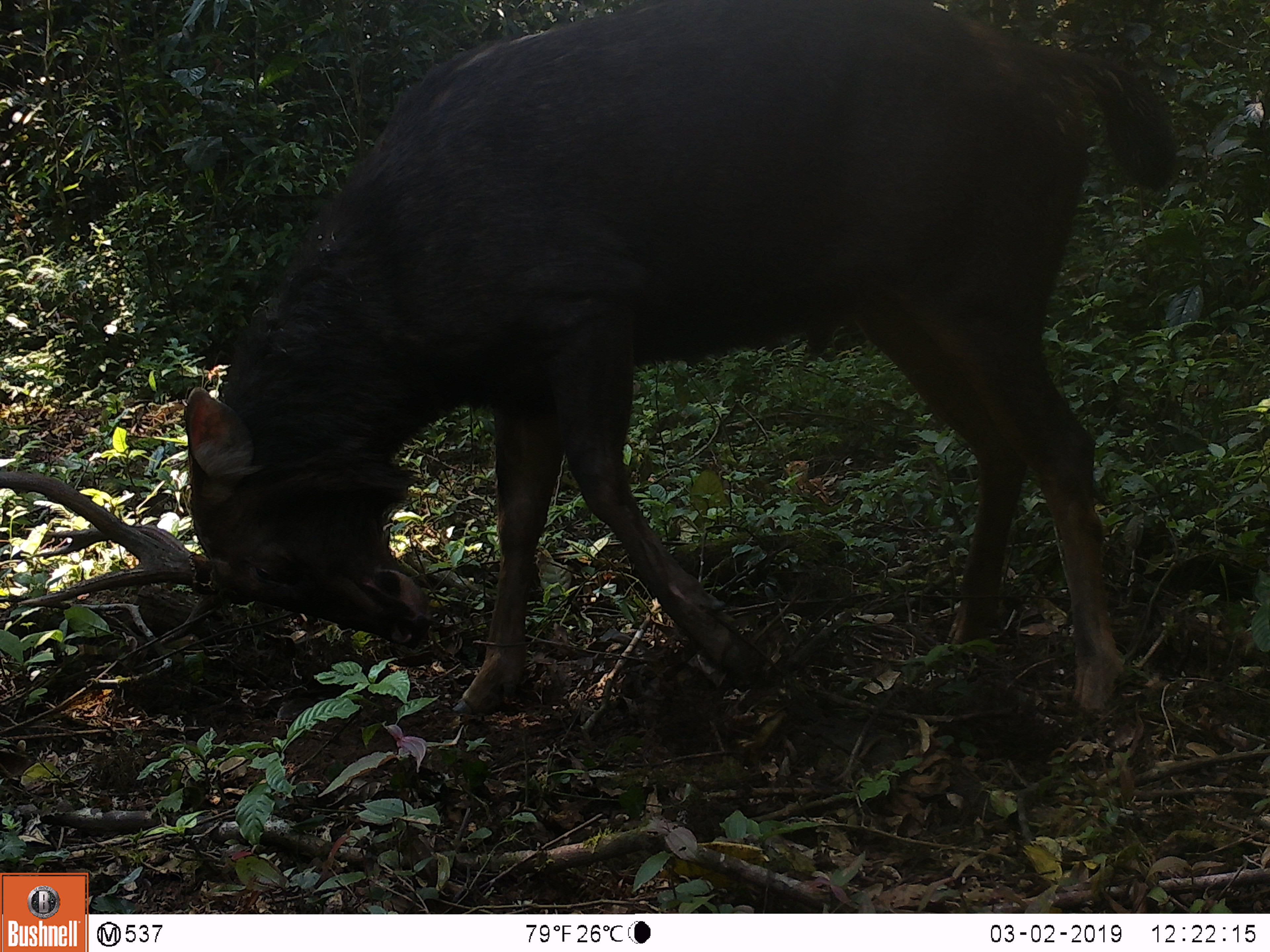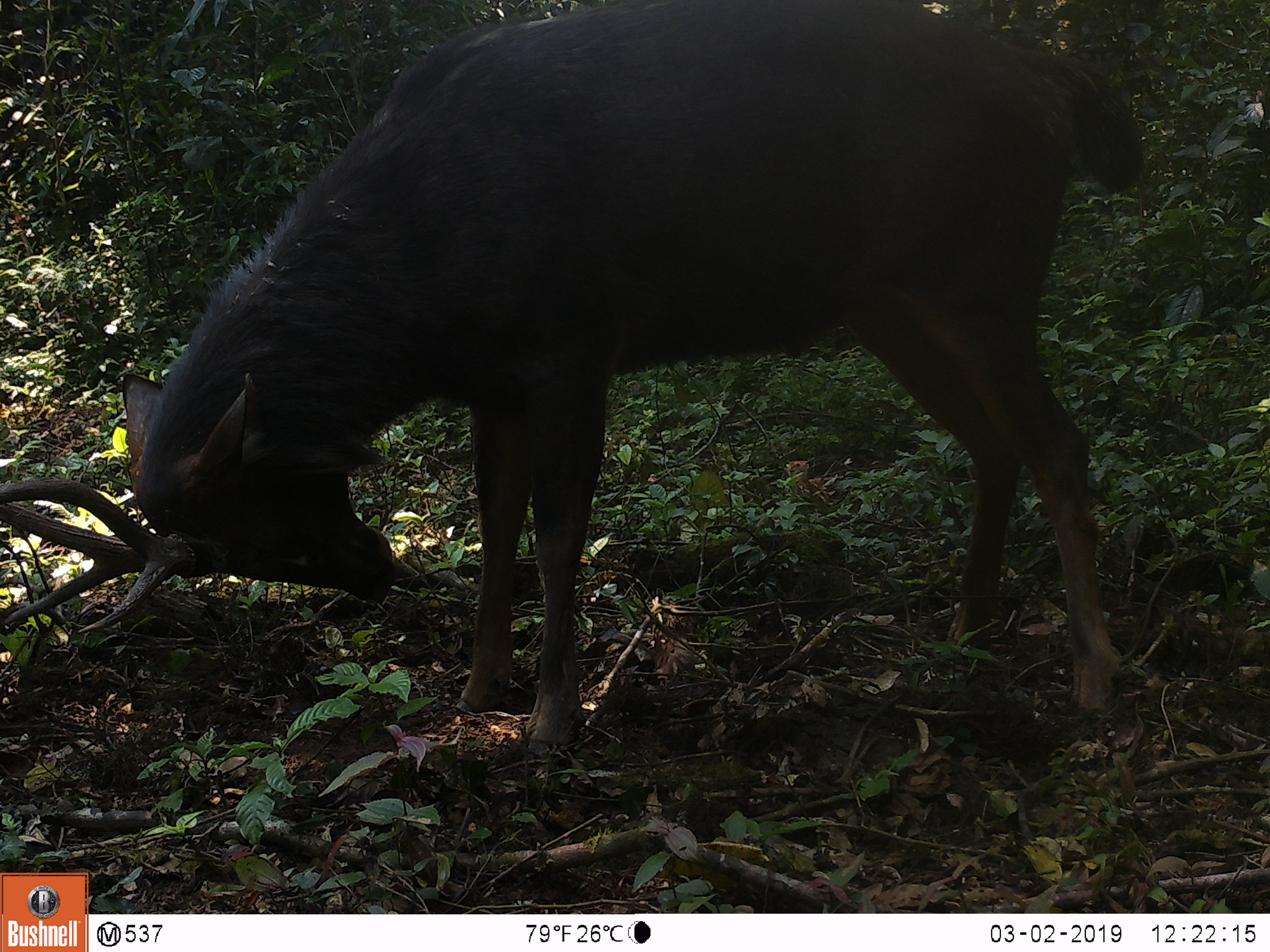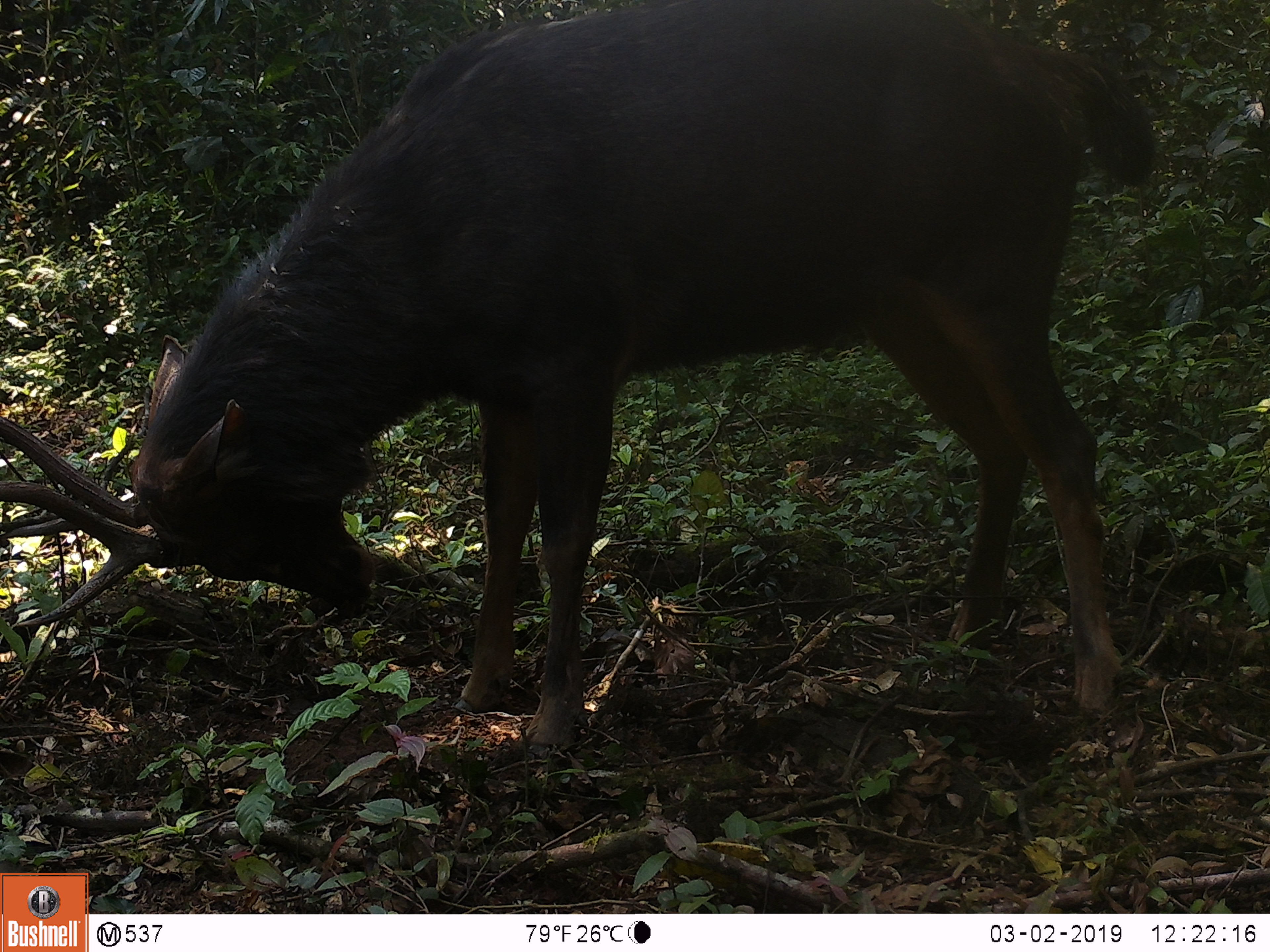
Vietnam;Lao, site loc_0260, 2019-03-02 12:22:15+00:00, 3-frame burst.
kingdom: Animalia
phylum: Chordata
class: Mammalia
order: Artiodactyla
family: Cervidae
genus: Rusa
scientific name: Rusa unicolor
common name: sambar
Sambar (Rusa unicolor). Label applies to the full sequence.